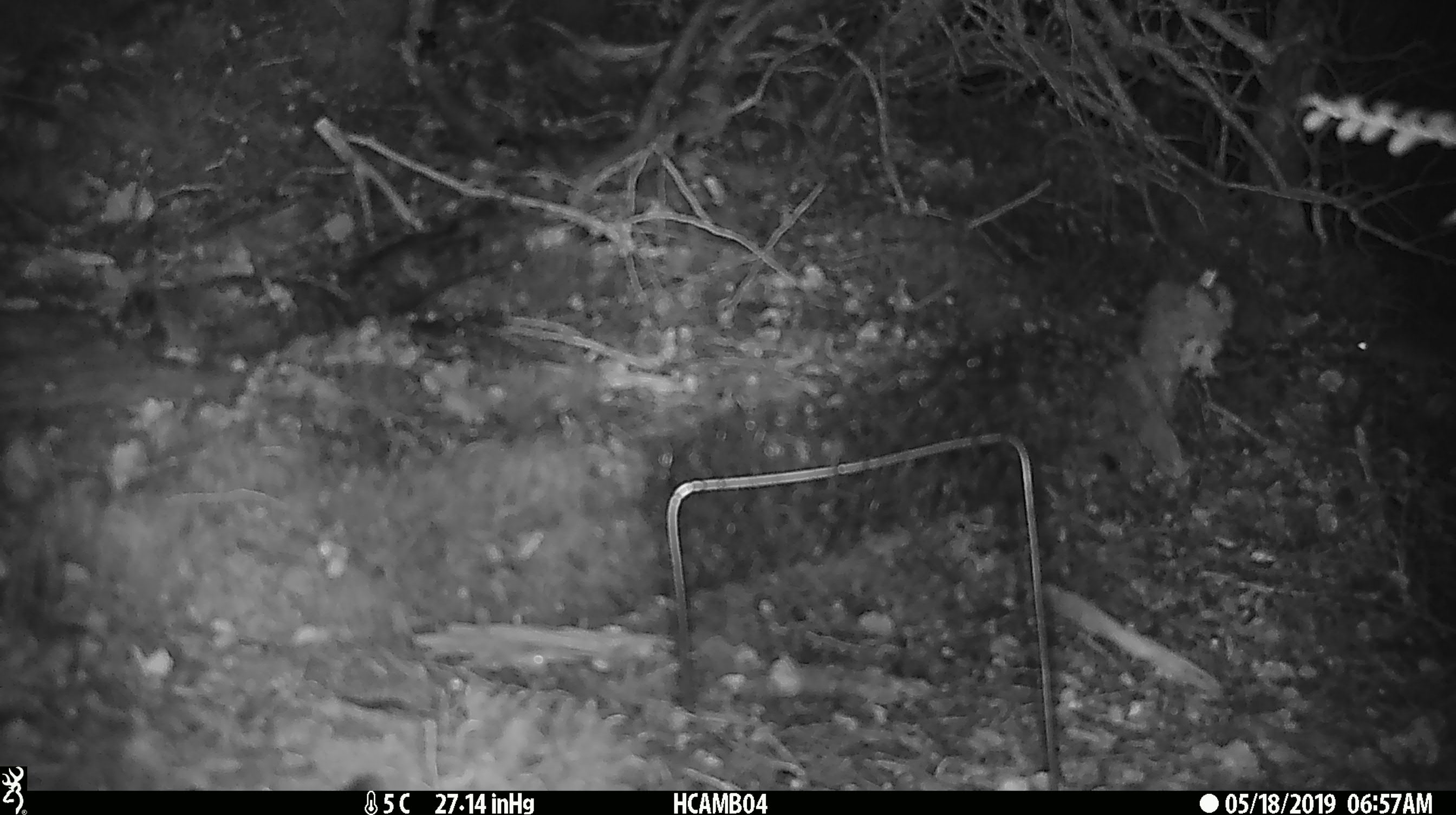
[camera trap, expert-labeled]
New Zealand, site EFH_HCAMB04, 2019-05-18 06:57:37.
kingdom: Animalia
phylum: Chordata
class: Mammalia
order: Rodentia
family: Muridae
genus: Mus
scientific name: Mus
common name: mouse